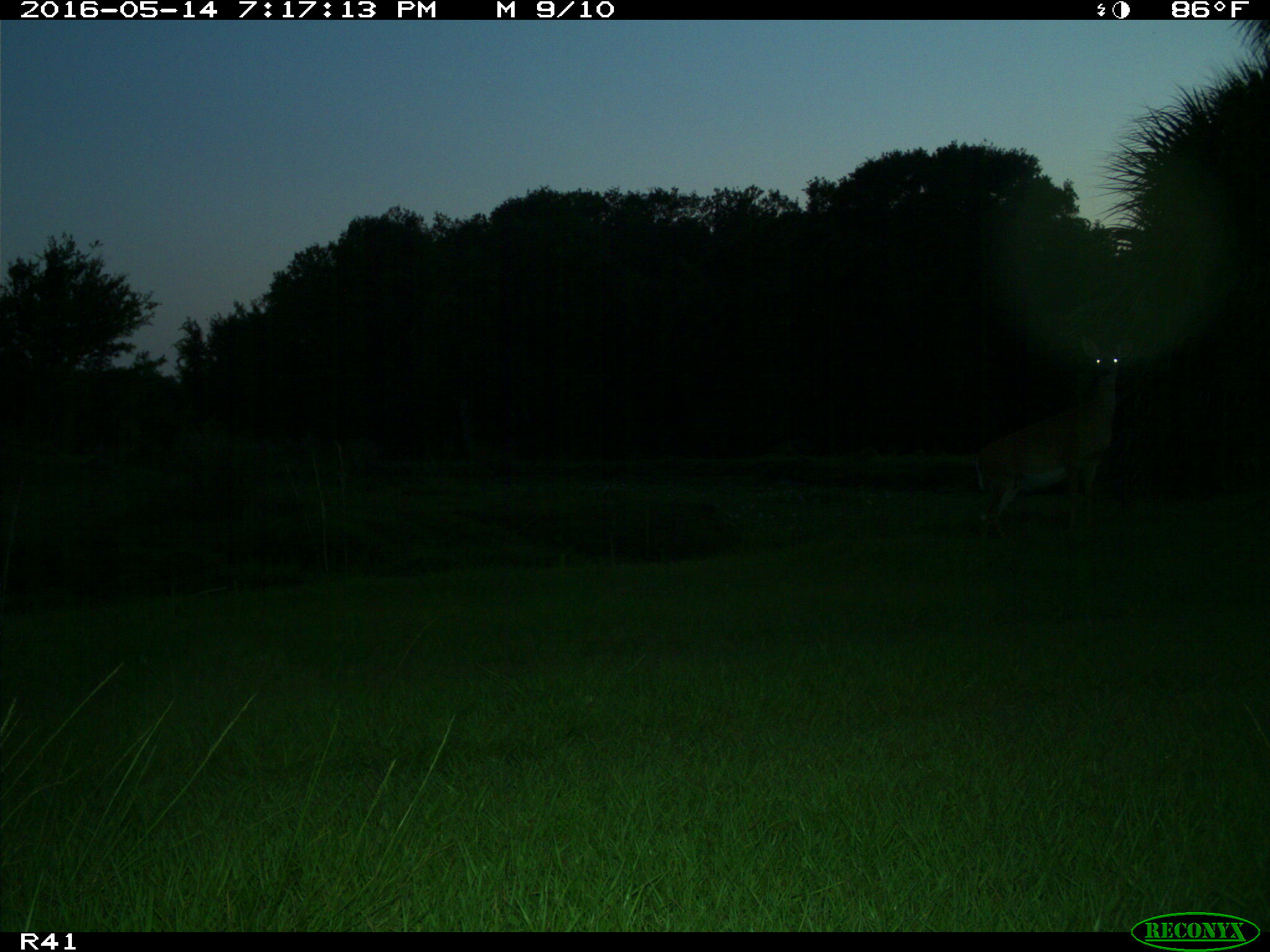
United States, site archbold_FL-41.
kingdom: Animalia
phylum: Chordata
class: Mammalia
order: Artiodactyla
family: Cervidae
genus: Odocoileus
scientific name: Odocoileus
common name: deer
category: unidentified deer